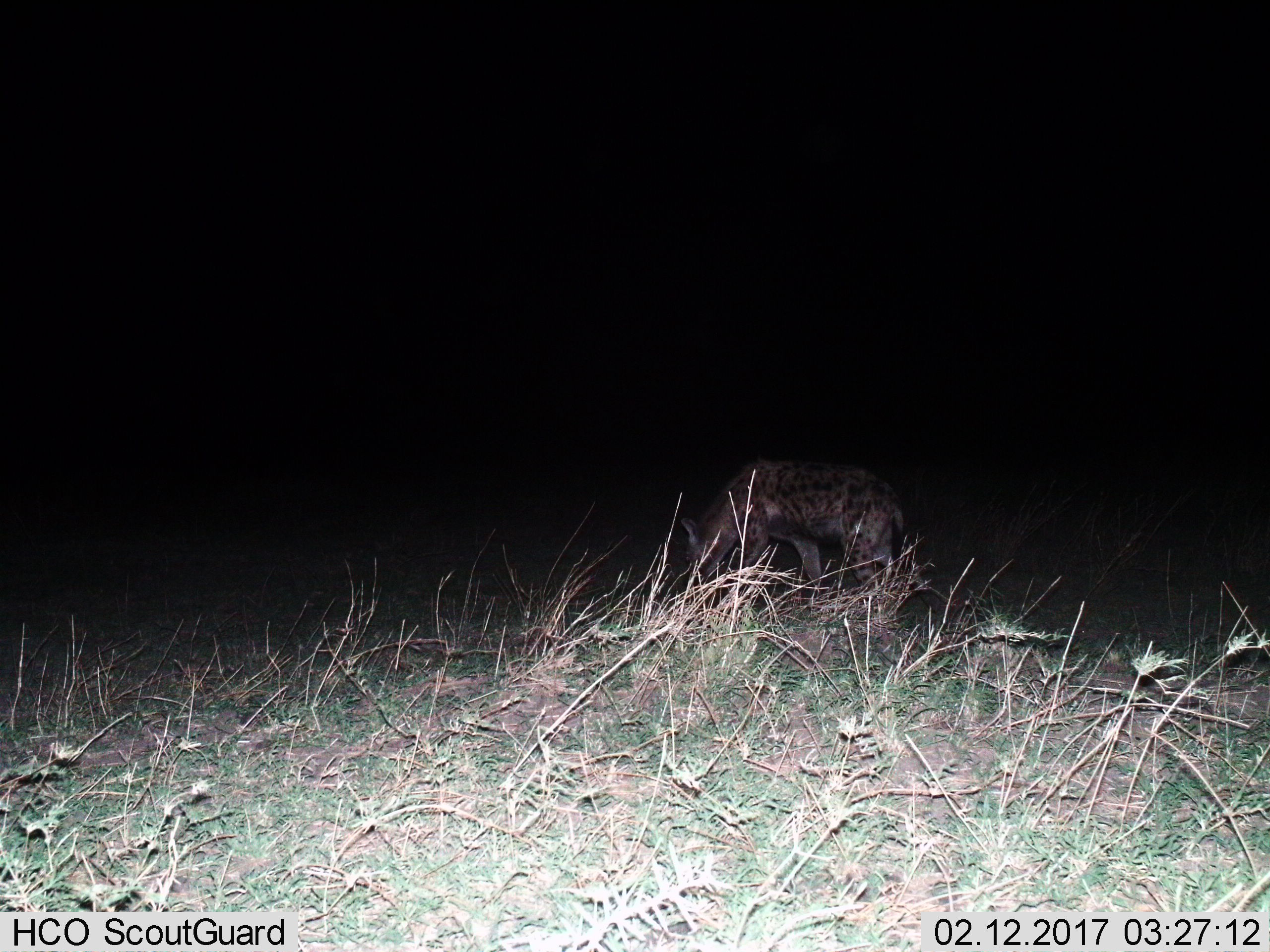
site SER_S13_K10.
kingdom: Animalia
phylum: Chordata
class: Mammalia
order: Carnivora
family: Hyaenidae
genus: Crocuta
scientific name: Crocuta crocuta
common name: spotted hyena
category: hyenaspotted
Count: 1.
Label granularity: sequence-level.